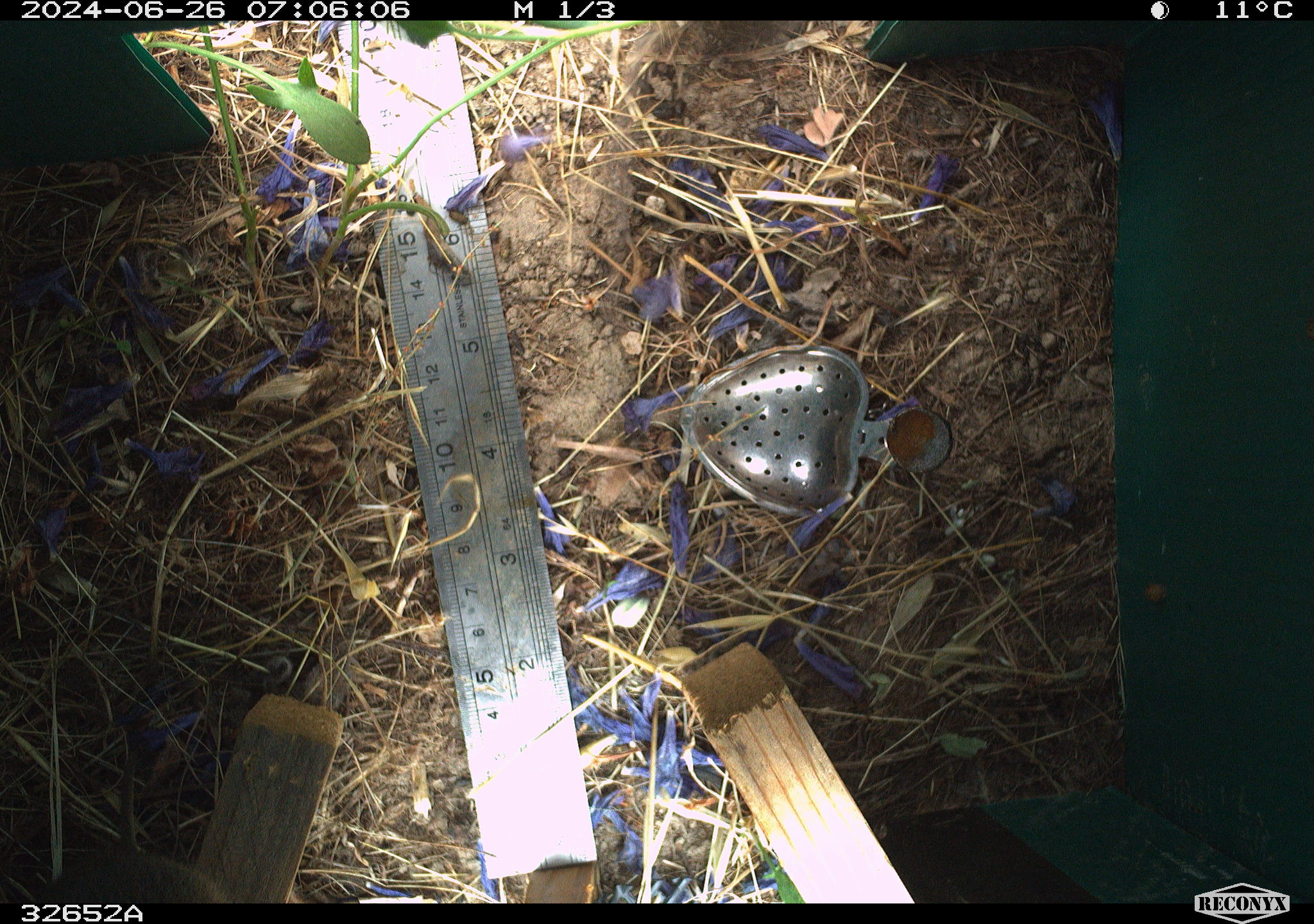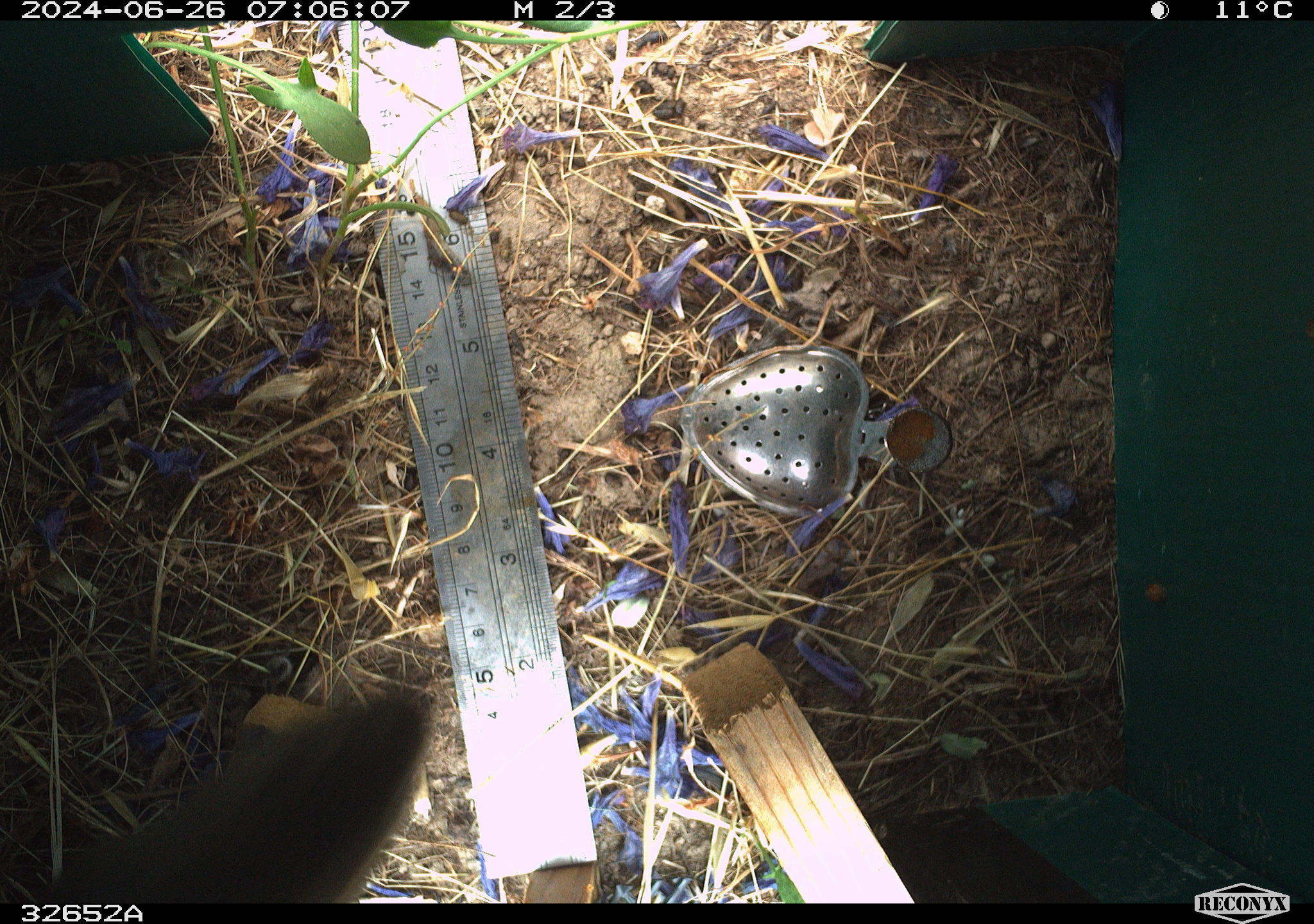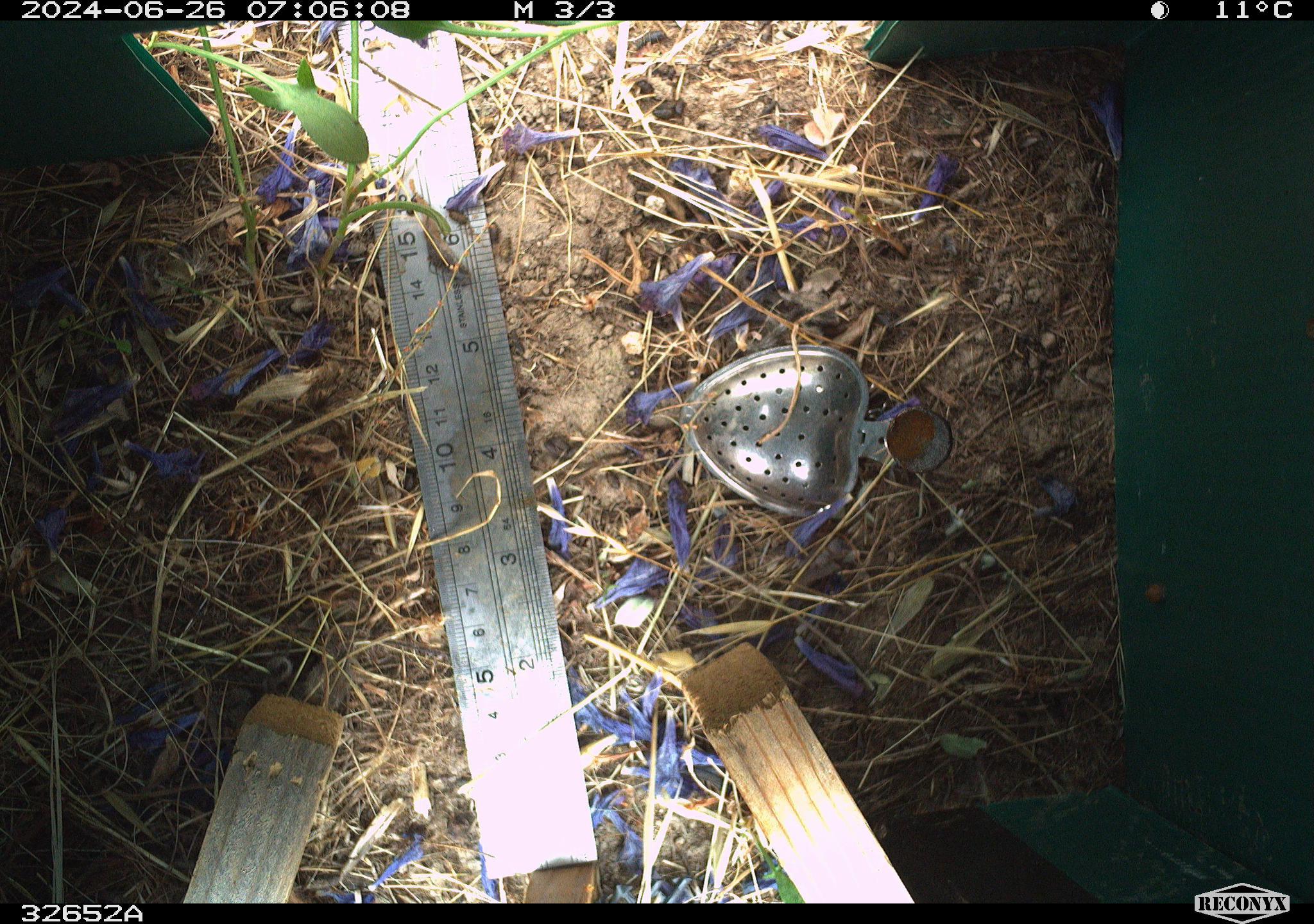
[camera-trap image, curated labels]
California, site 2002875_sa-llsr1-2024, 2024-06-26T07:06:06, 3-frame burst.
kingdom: Animalia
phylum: Chordata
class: Mammalia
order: Rodentia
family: Cricetidae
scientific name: Arvicolinae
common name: voles, lemmings, and muskrats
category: arvicolinae subfamily